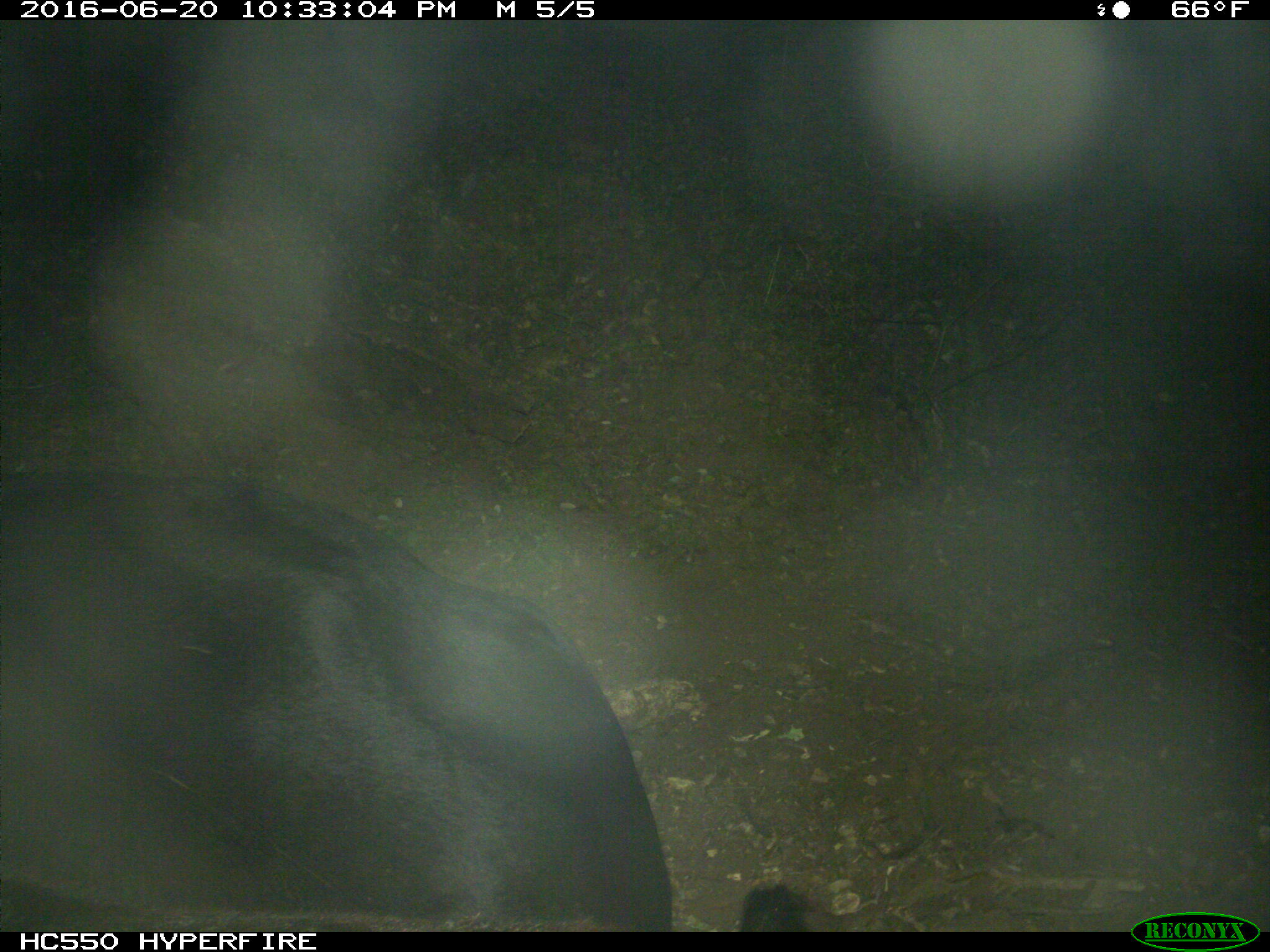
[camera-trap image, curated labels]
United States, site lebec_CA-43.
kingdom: Animalia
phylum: Chordata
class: Mammalia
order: Artiodactyla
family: Bovidae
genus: Bos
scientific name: Bos taurus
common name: domestic cow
Bos taurus (domestic cow).